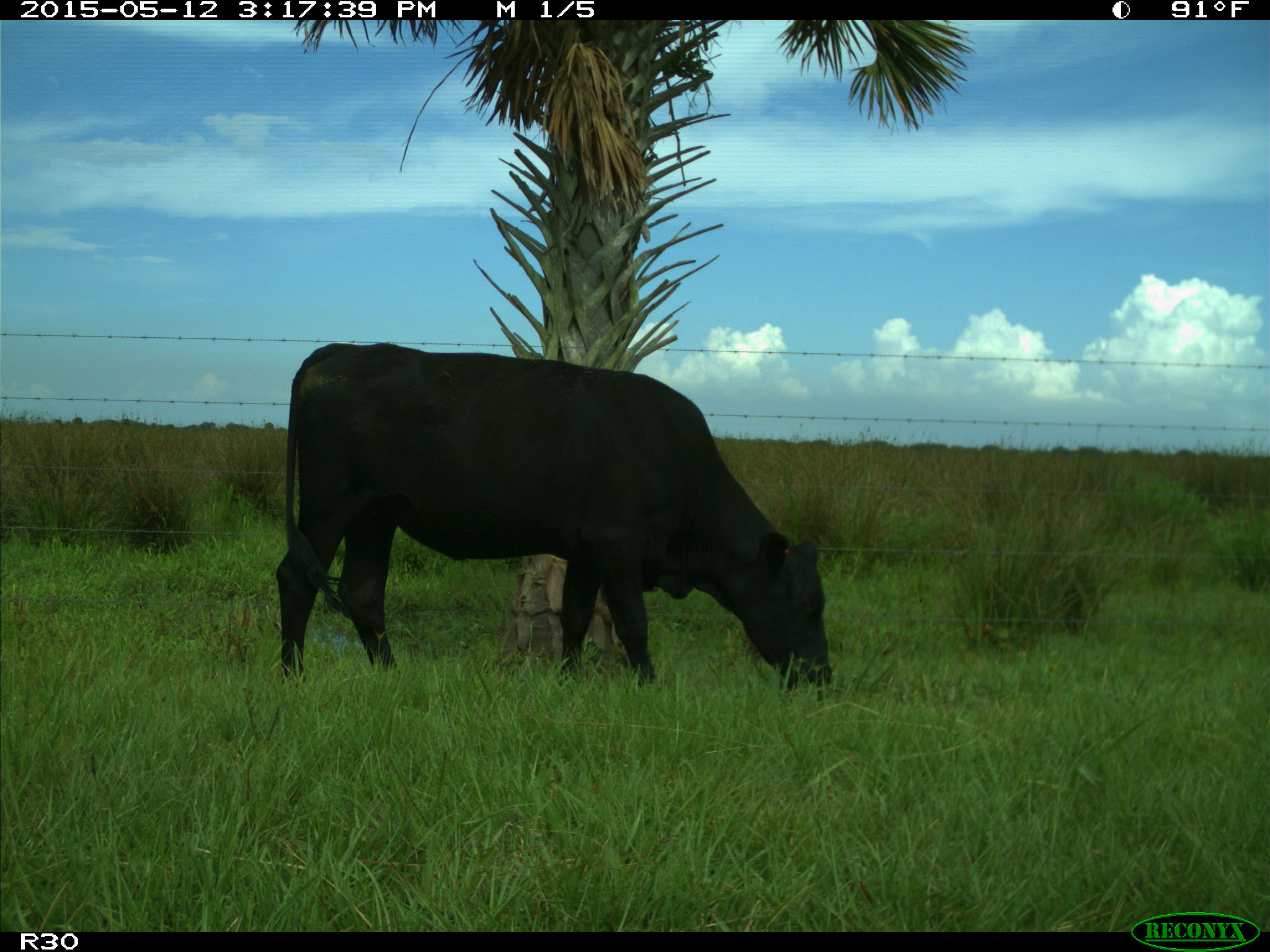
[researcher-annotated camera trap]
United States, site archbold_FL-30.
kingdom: Animalia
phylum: Chordata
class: Mammalia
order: Artiodactyla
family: Bovidae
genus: Bos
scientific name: Bos taurus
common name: domestic cow